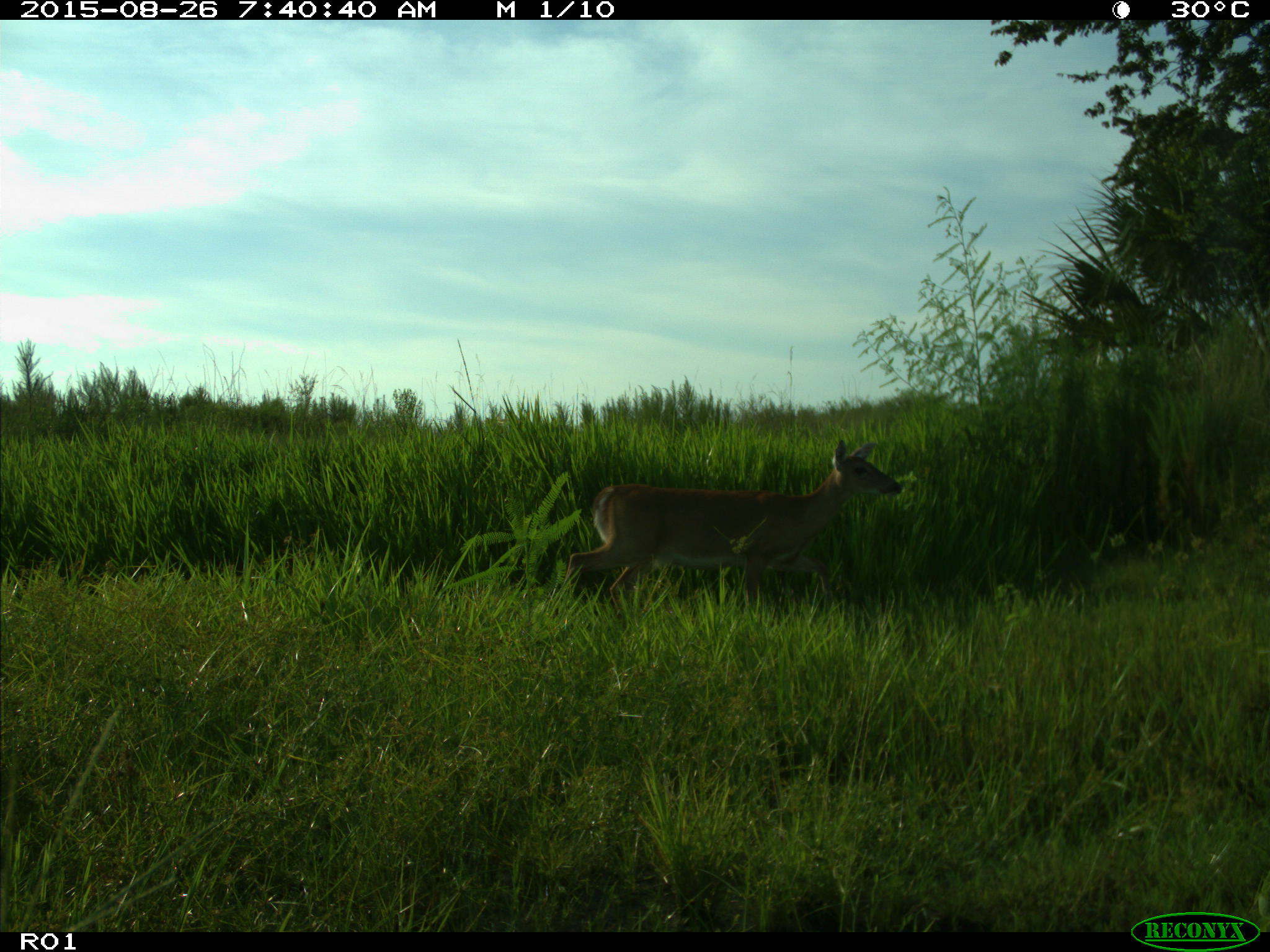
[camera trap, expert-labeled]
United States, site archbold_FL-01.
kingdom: Animalia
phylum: Chordata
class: Mammalia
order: Artiodactyla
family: Cervidae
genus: Odocoileus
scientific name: Odocoileus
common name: deer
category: unidentified deer